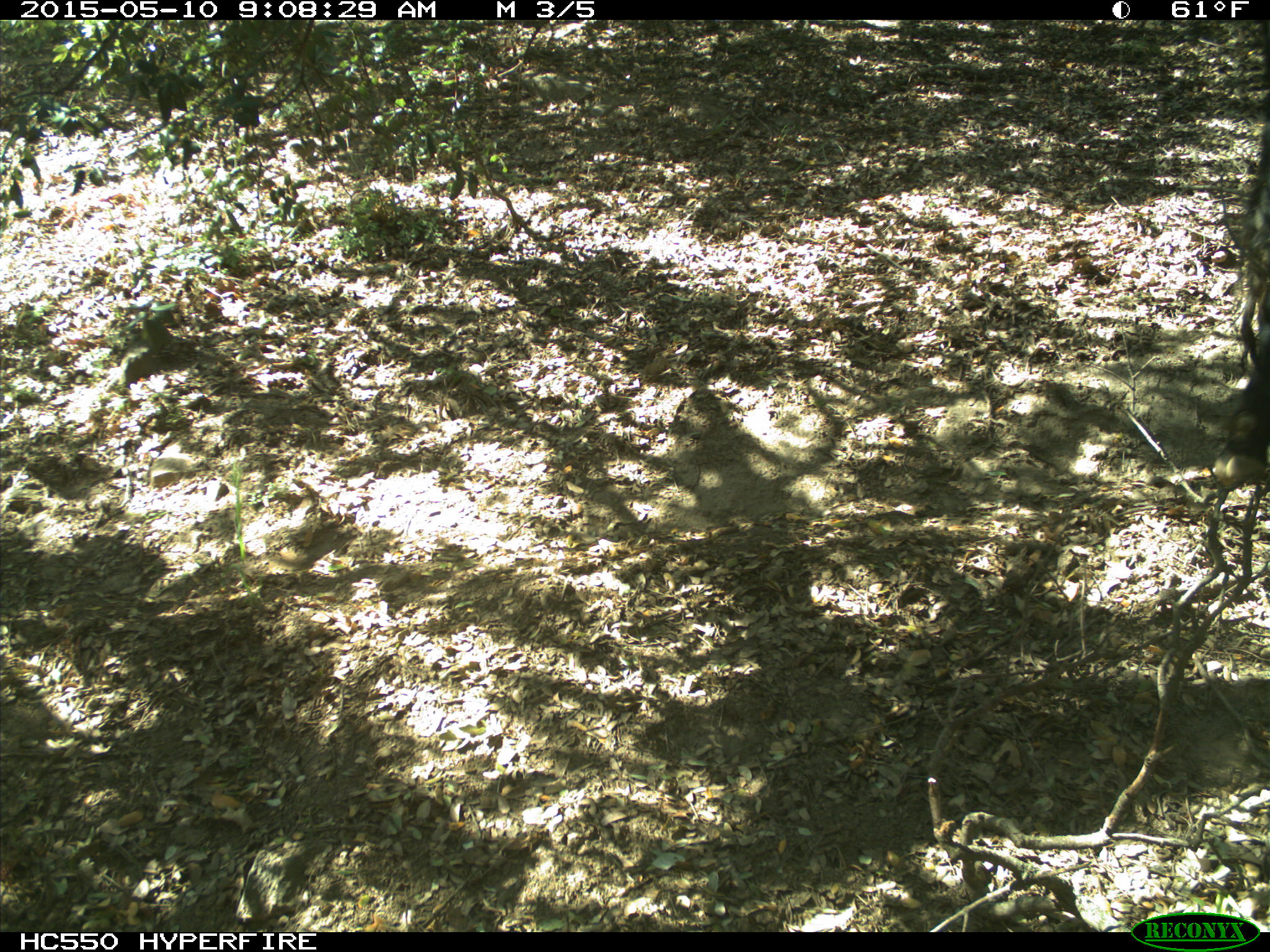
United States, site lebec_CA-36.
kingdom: Animalia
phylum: Chordata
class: Mammalia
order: Artiodactyla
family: Bovidae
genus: Bos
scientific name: Bos taurus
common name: domestic cow